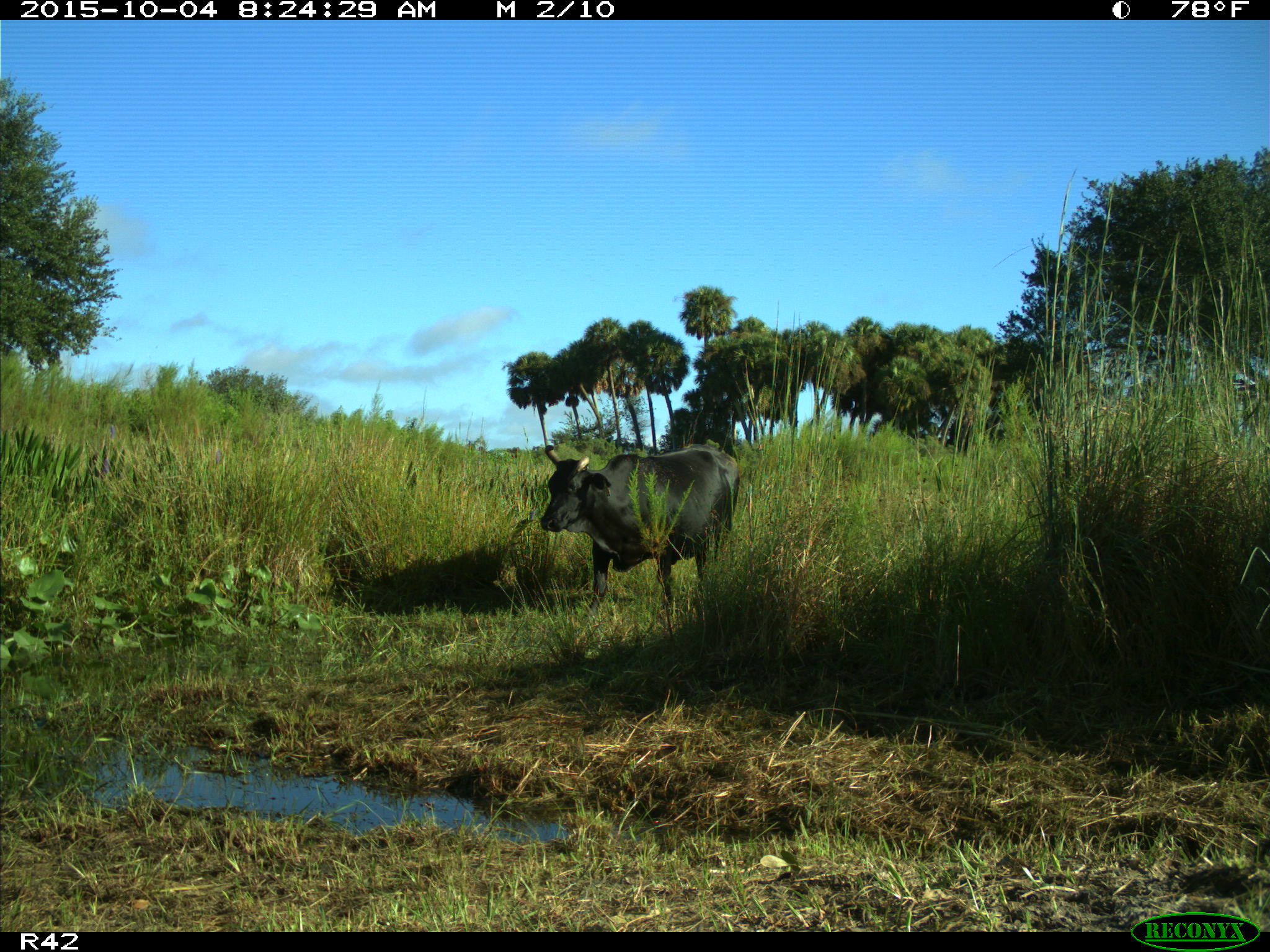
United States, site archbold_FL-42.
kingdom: Animalia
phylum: Chordata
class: Mammalia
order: Artiodactyla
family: Bovidae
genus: Bos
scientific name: Bos taurus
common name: domestic cow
Bos taurus (domestic cow).